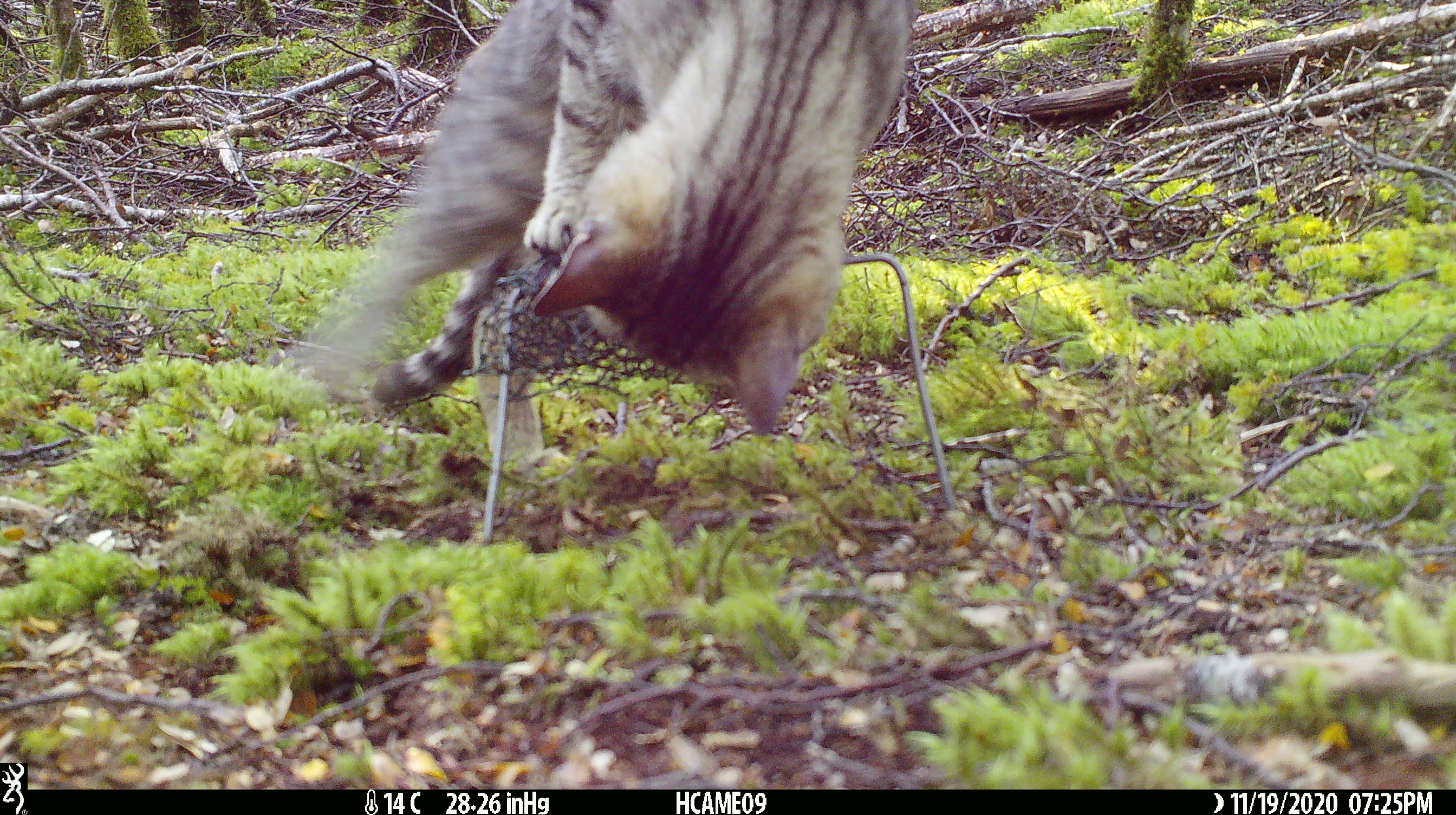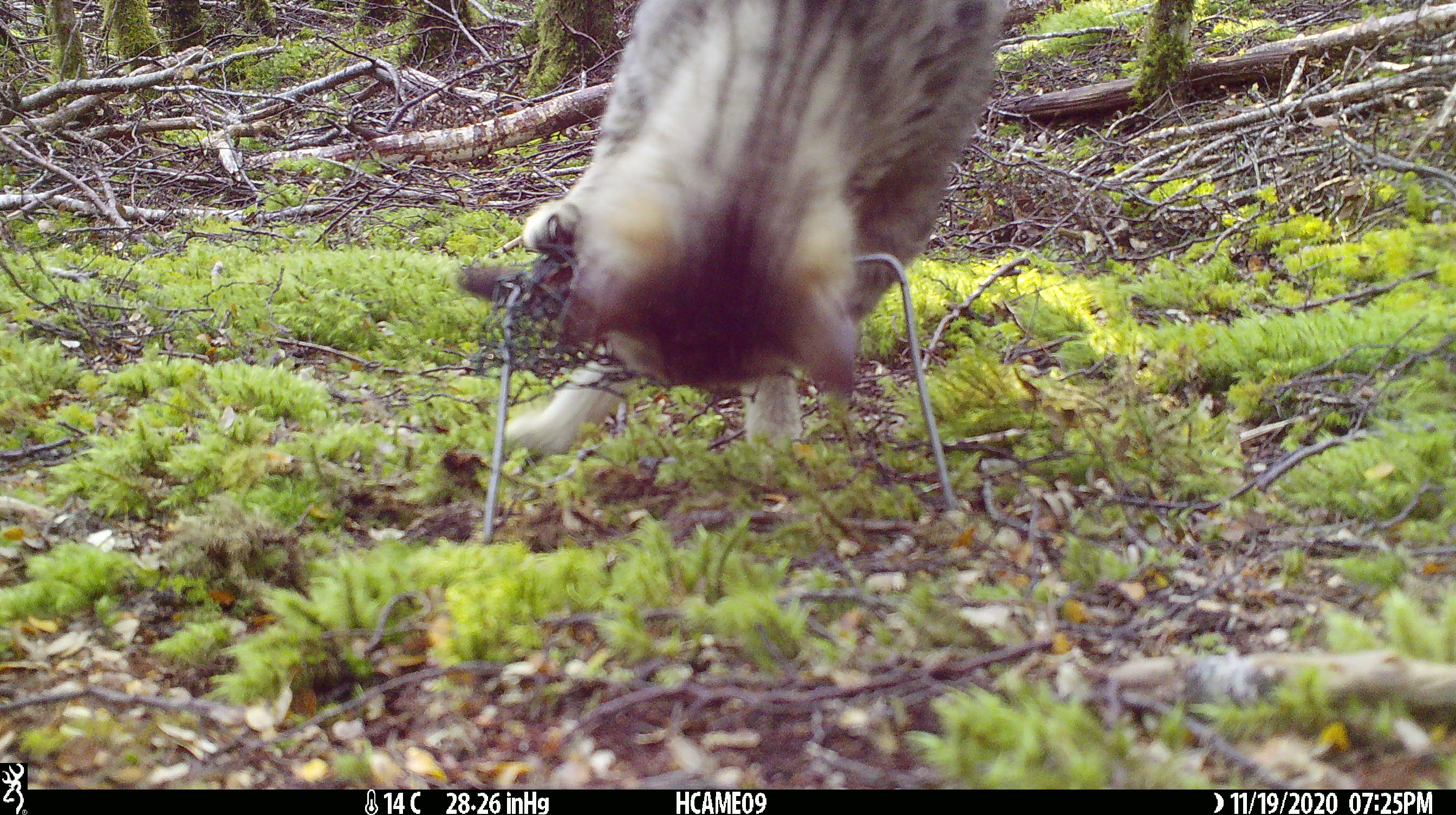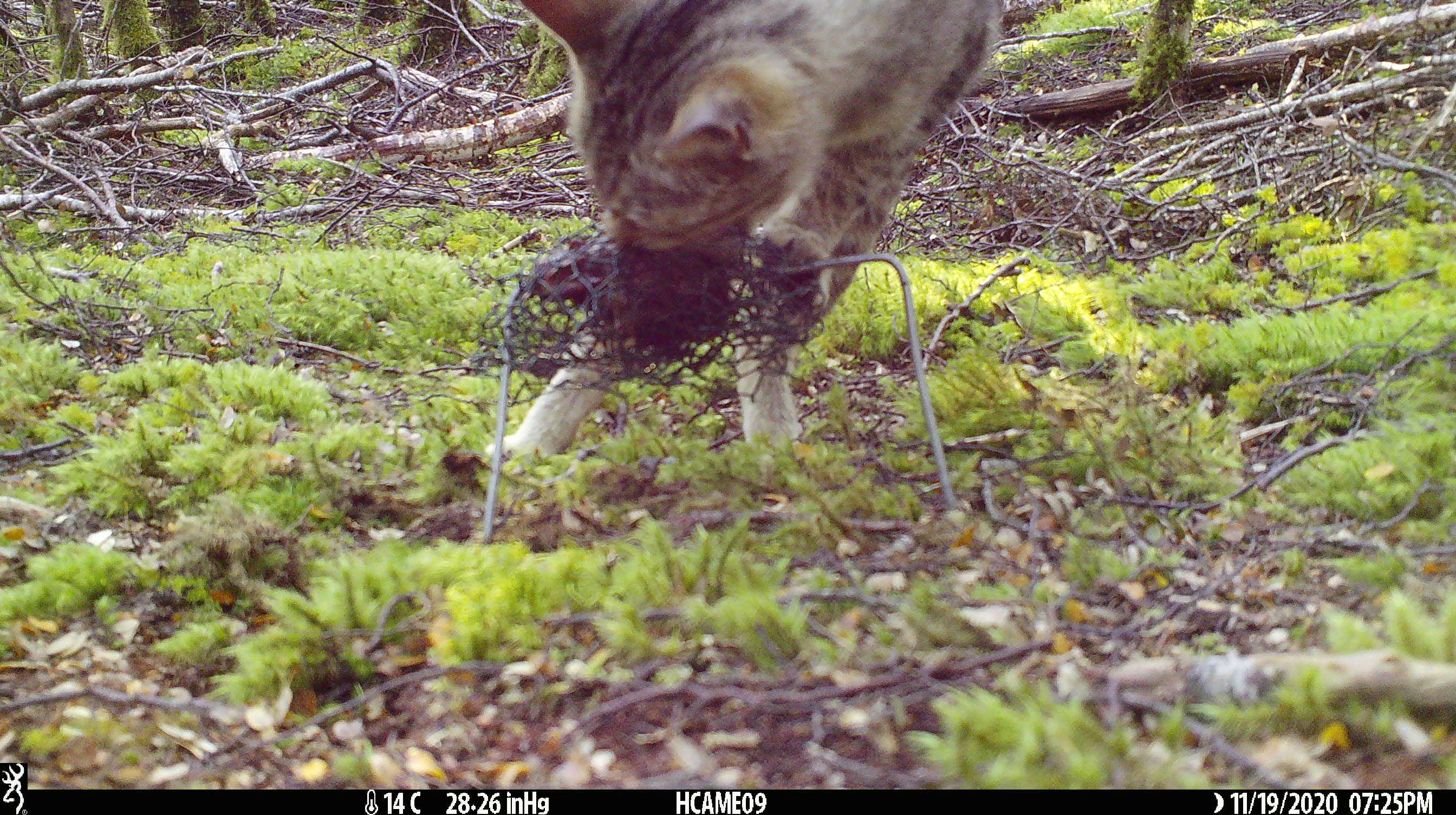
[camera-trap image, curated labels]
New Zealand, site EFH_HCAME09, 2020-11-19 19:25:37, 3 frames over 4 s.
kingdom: Animalia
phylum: Chordata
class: Mammalia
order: Carnivora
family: Felidae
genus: Felis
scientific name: Felis catus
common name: domestic cat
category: cat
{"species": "cat (domestic cat) (Felis catus)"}